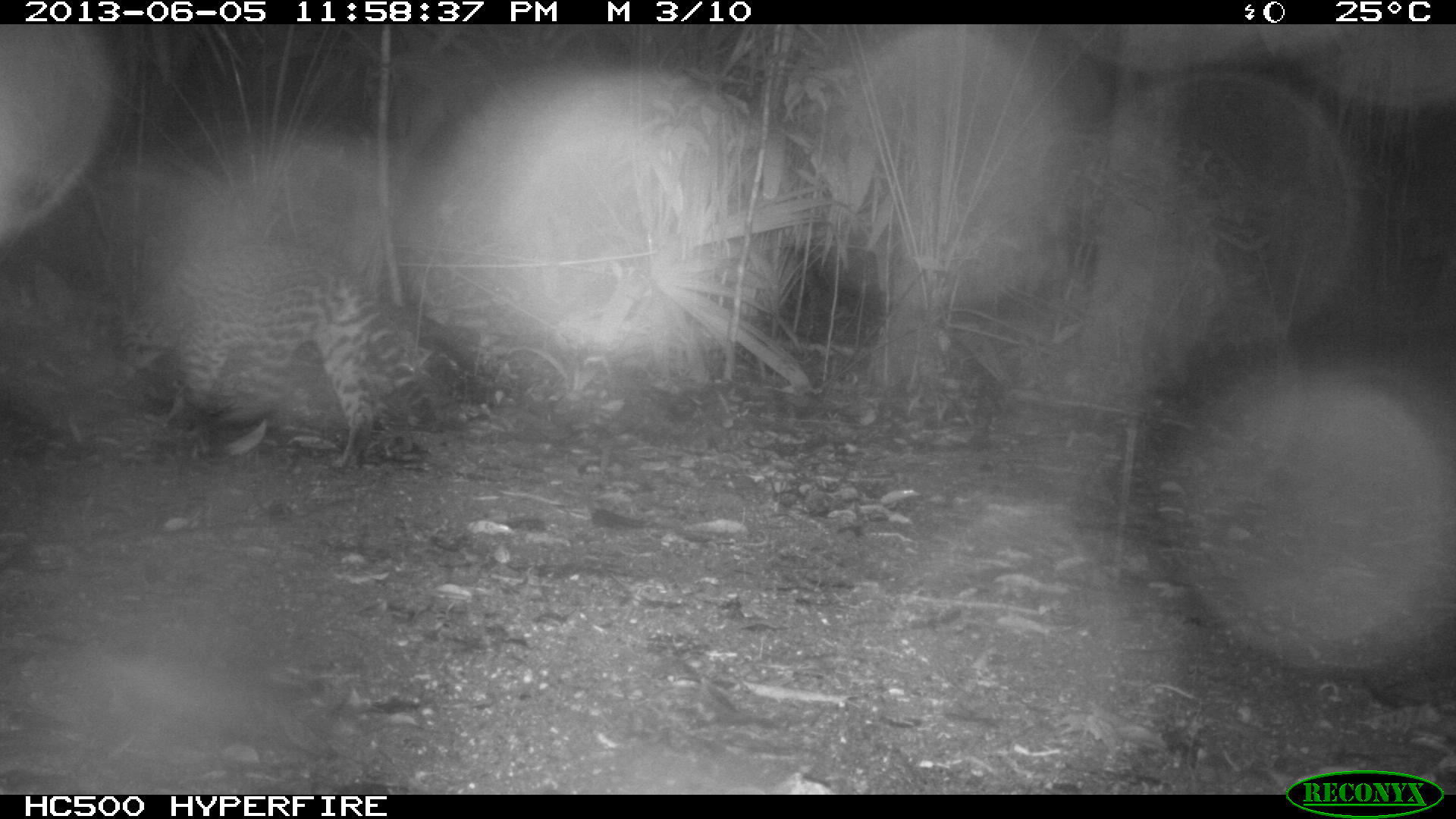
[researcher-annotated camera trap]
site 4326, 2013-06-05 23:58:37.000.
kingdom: Animalia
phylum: Chordata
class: Mammalia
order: Carnivora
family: Felidae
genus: Leopardus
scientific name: Leopardus pardalis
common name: ocelot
Leopardus pardalis (ocelot), count 1, sex female.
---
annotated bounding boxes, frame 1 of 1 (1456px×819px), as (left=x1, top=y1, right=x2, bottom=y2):
leopardus pardalis: (left=91, top=248, right=451, bottom=474)